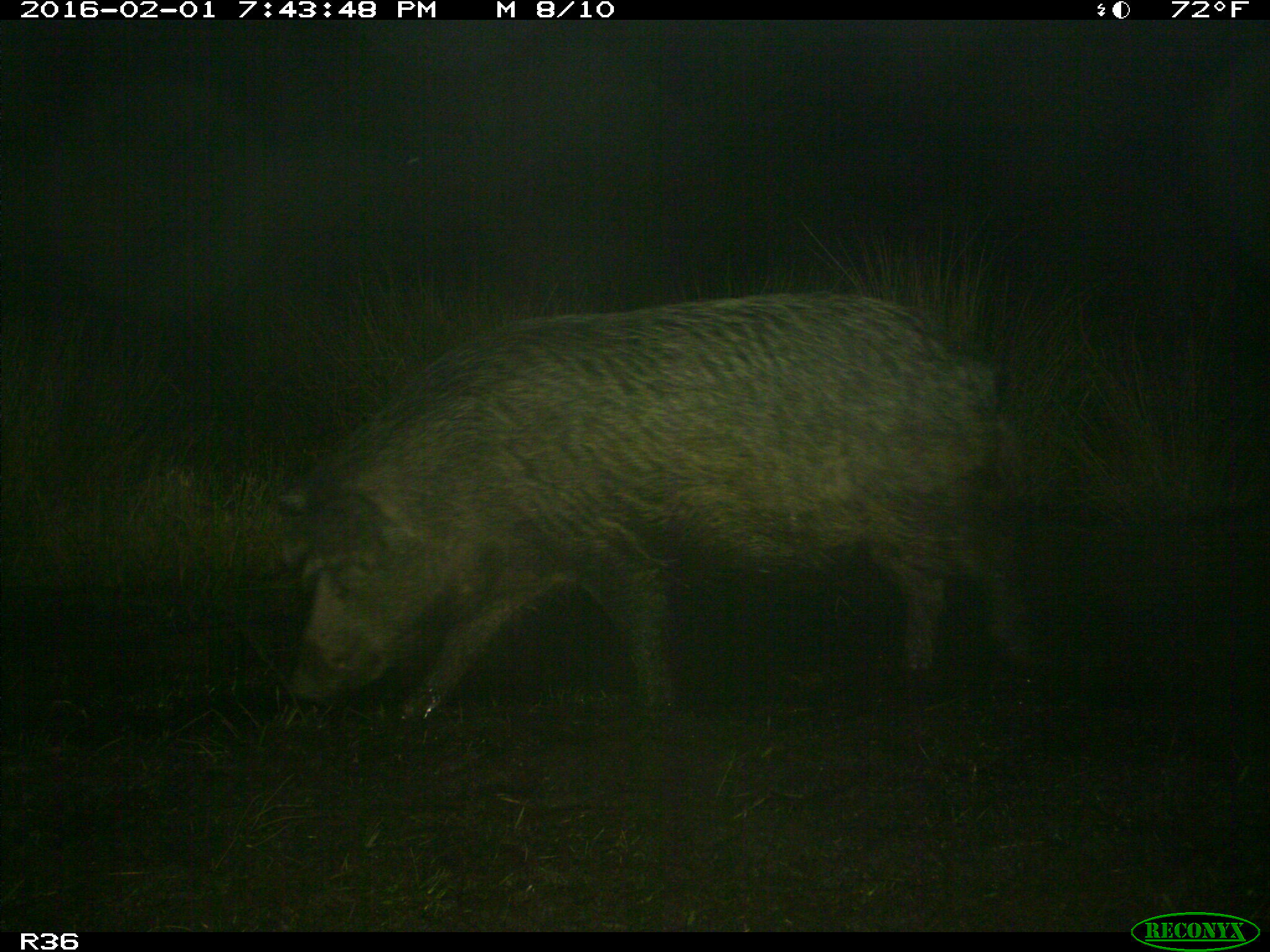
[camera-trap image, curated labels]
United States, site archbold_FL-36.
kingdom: Animalia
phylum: Chordata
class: Mammalia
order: Artiodactyla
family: Suidae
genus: Sus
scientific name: Sus scrofa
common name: wild boar